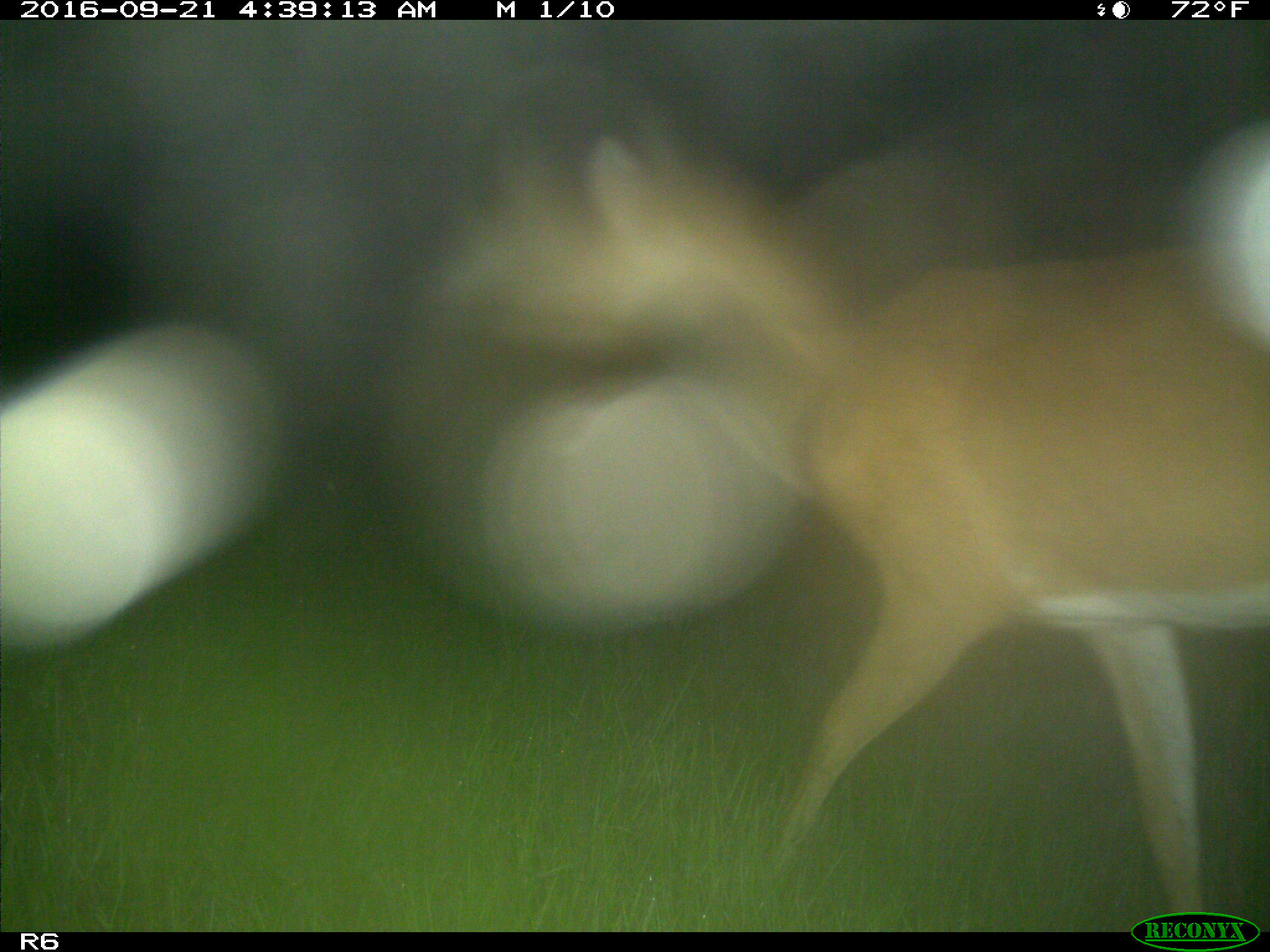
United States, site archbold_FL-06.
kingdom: Animalia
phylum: Chordata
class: Mammalia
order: Artiodactyla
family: Cervidae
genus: Odocoileus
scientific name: Odocoileus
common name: deer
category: unidentified deer